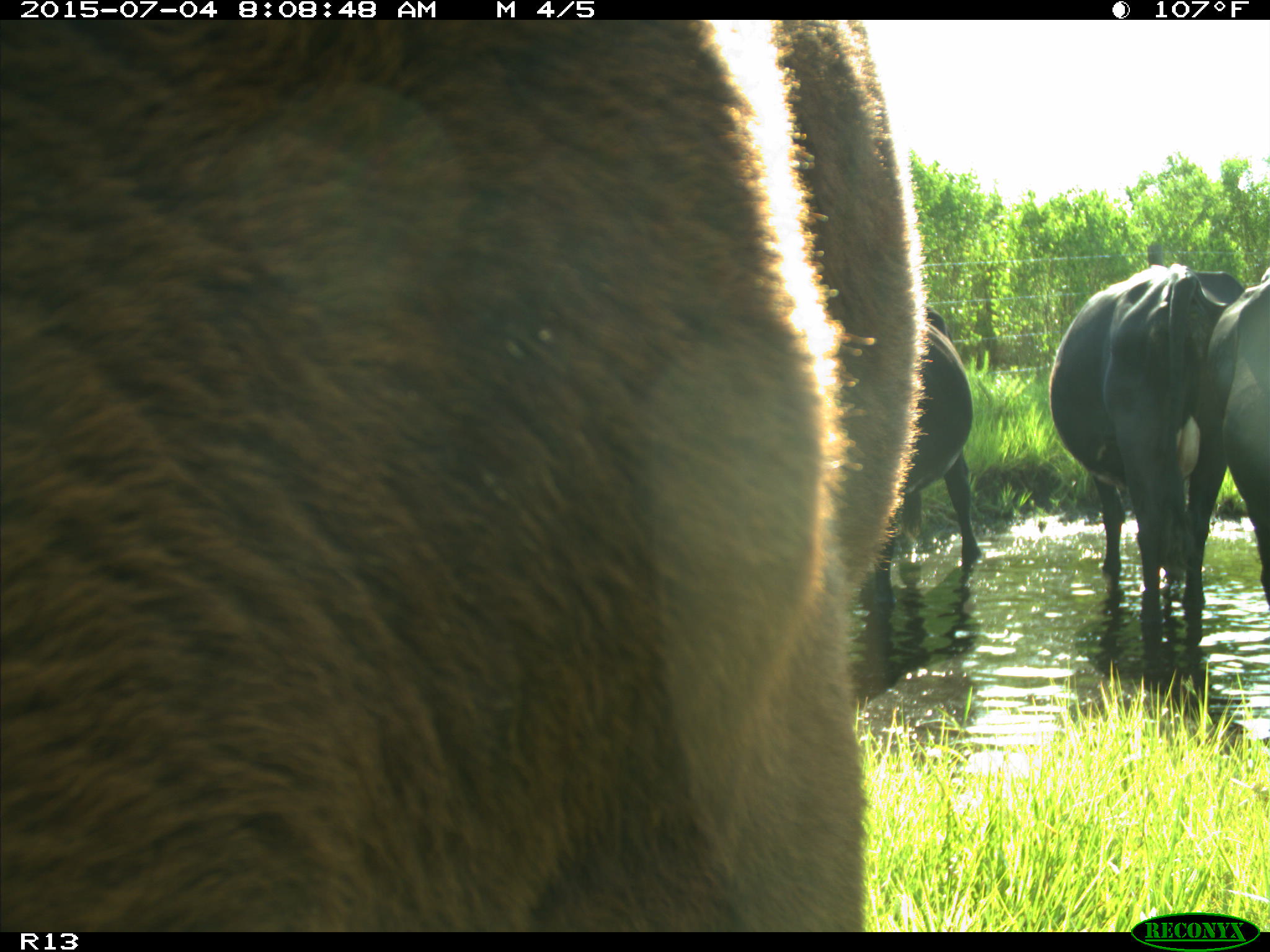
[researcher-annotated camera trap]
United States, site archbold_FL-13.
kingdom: Animalia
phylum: Chordata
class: Mammalia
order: Artiodactyla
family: Bovidae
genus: Bos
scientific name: Bos taurus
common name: domestic cow